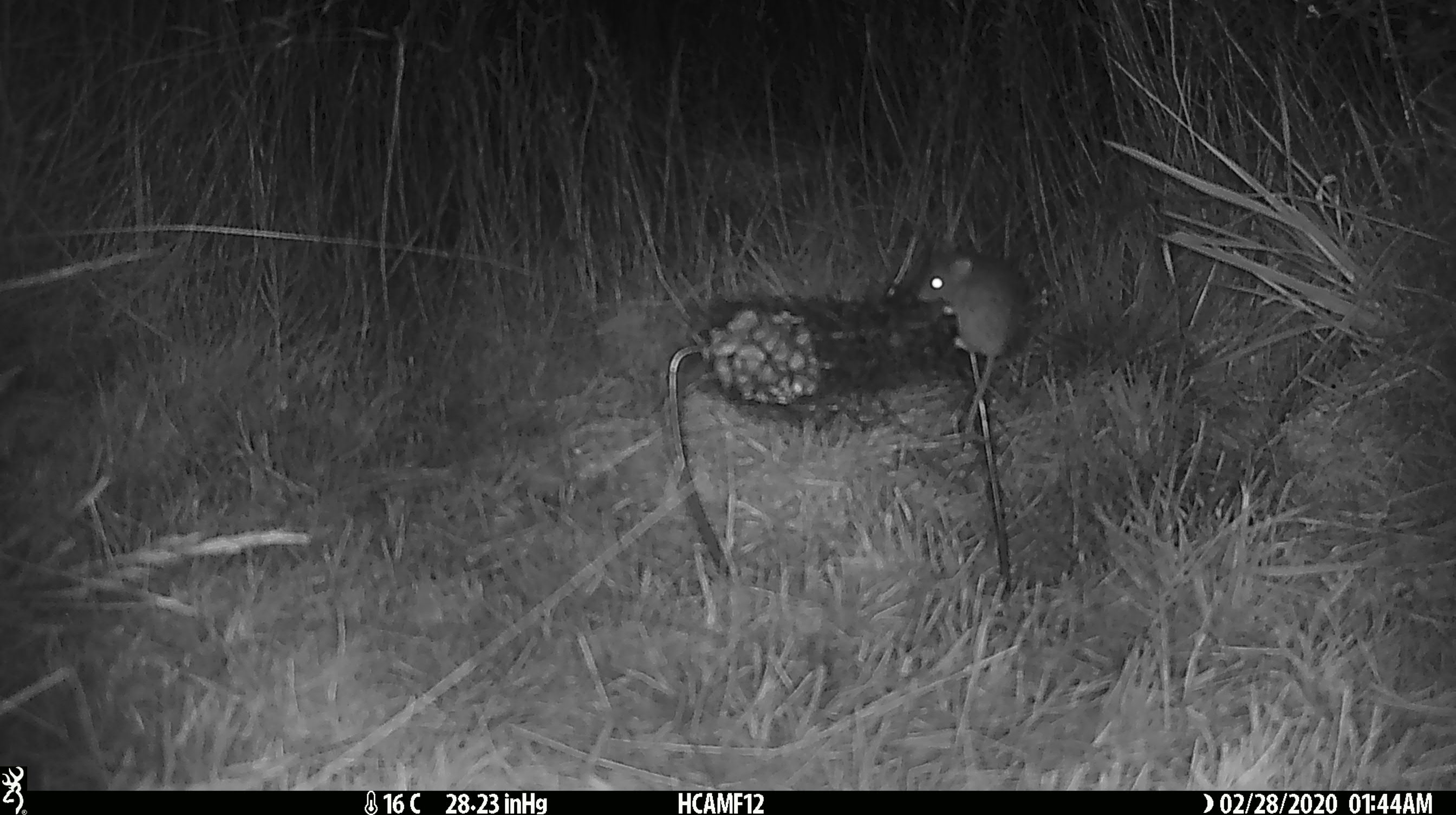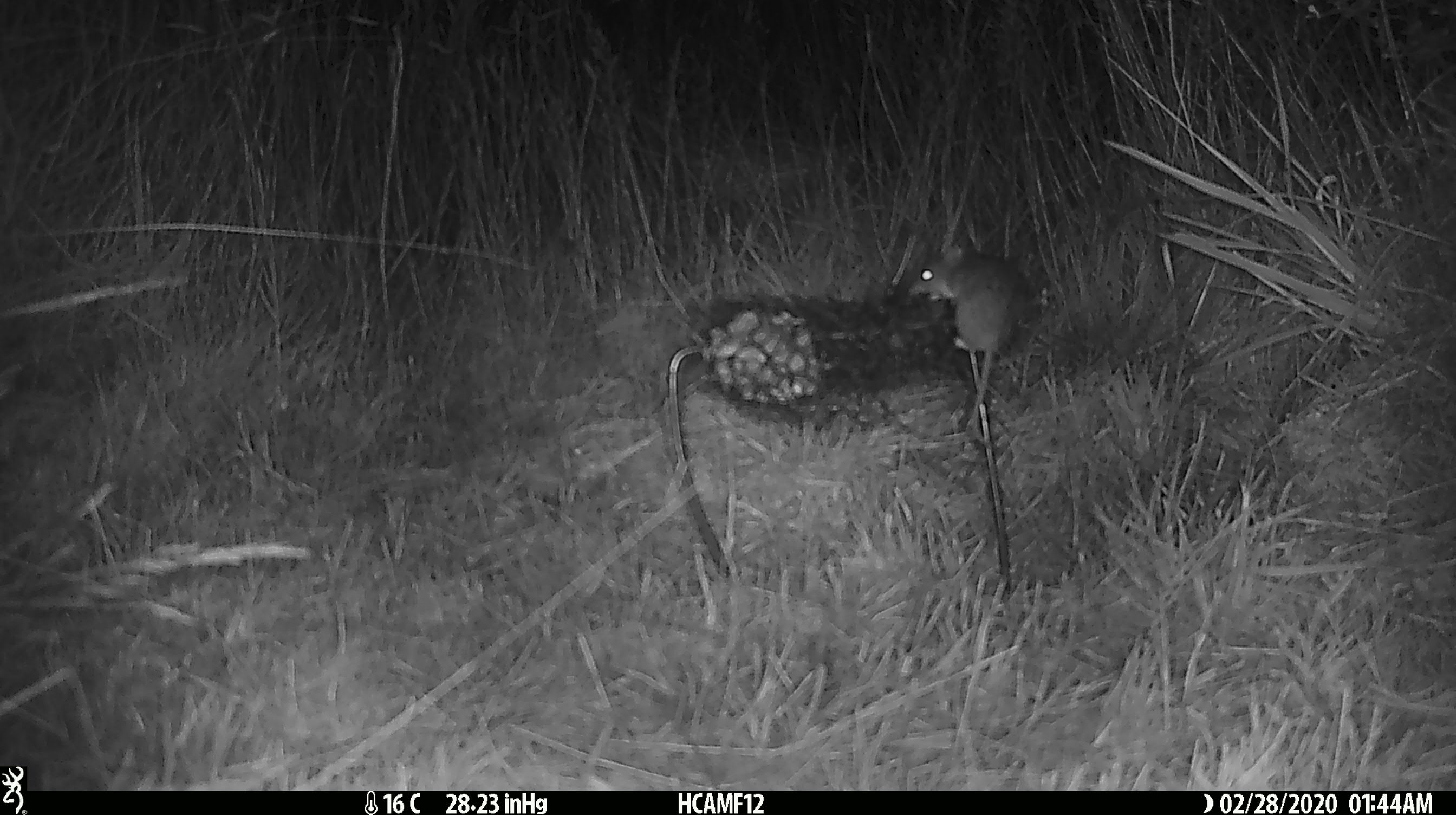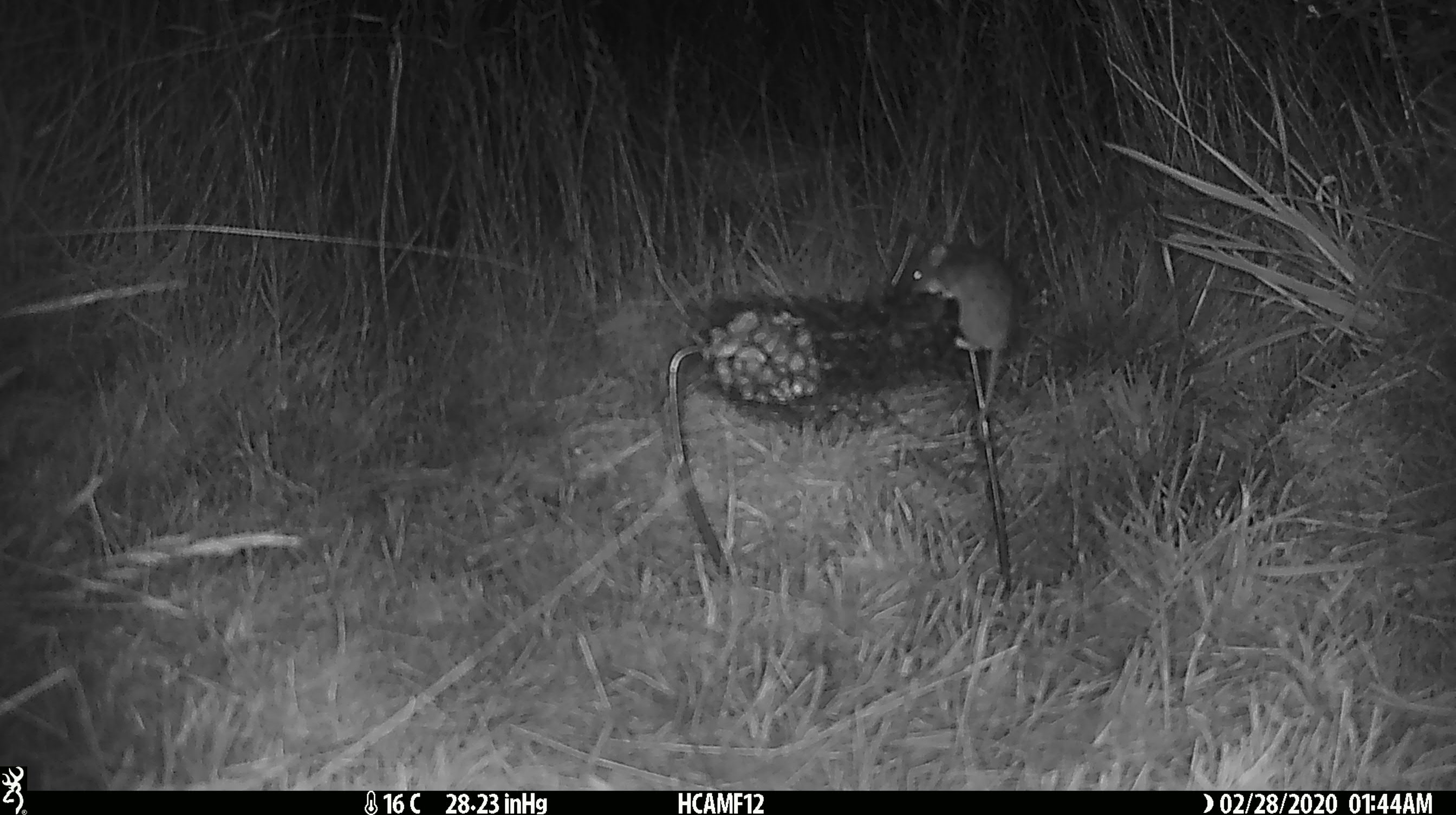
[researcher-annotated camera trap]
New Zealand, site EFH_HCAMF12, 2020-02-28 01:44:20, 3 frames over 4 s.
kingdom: Animalia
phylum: Chordata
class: Mammalia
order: Rodentia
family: Muridae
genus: Mus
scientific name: Mus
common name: mouse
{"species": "mouse (Mus)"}